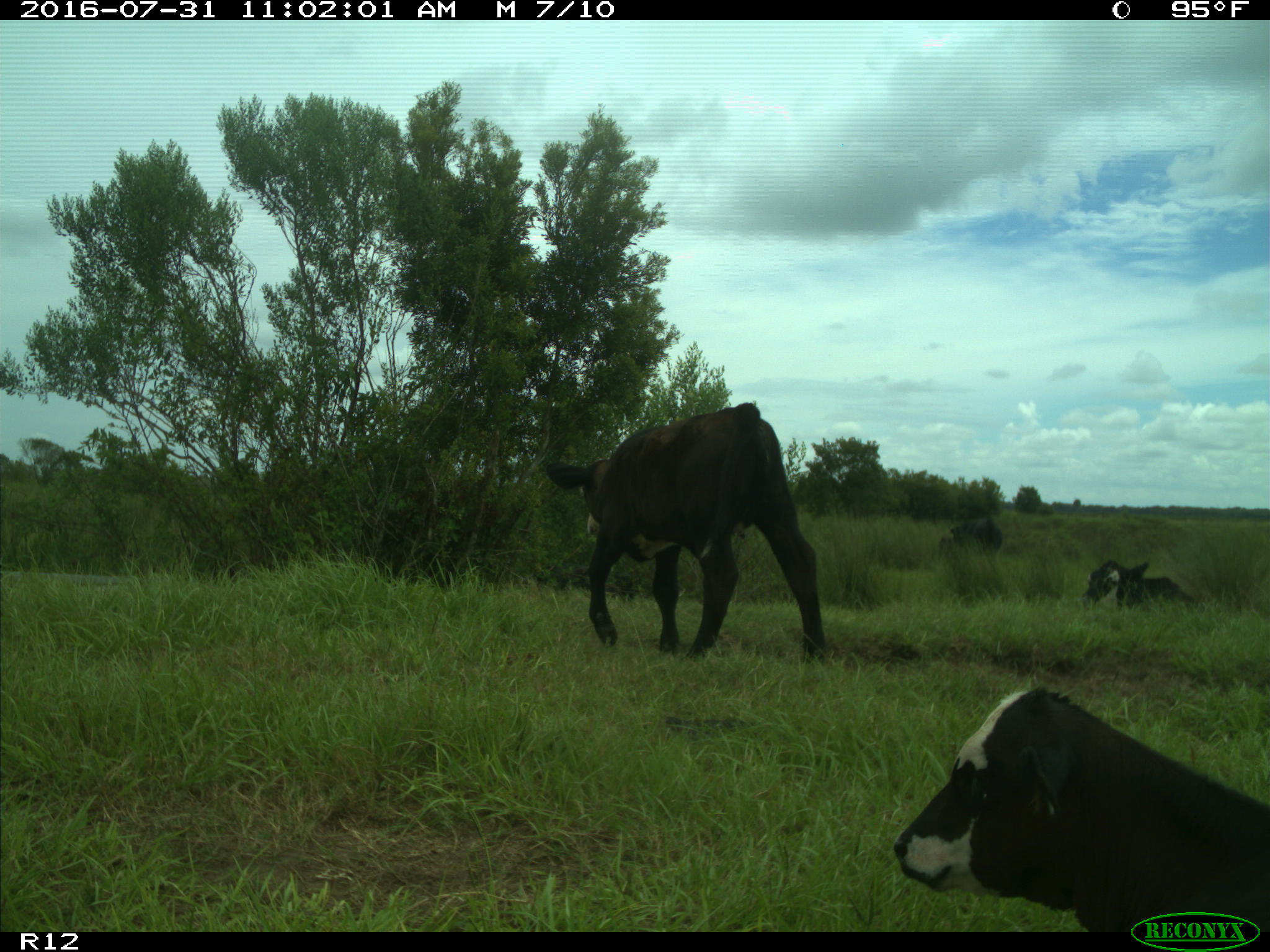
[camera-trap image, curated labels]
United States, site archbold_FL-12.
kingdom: Animalia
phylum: Chordata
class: Mammalia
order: Artiodactyla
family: Bovidae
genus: Bos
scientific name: Bos taurus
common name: domestic cow